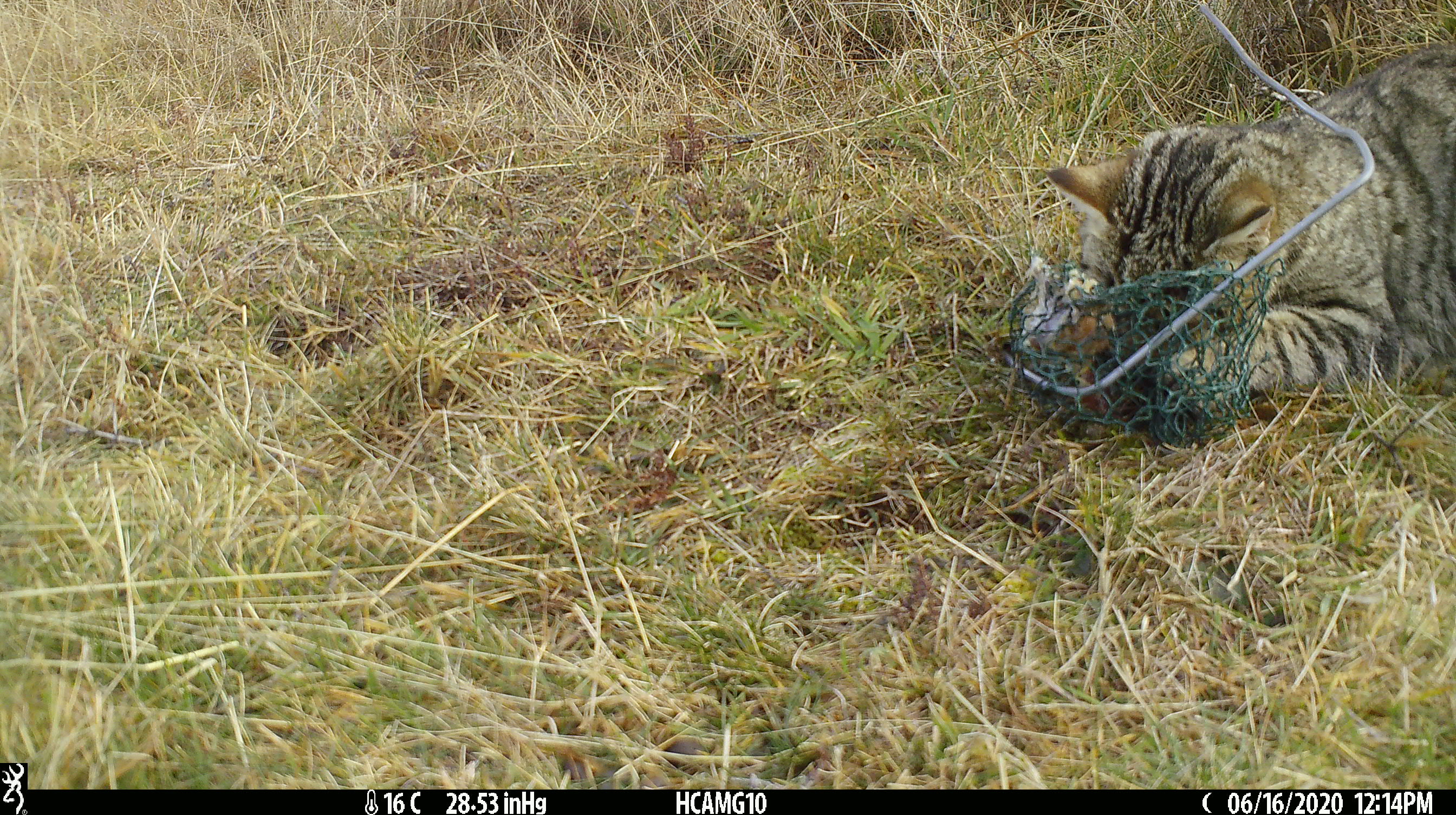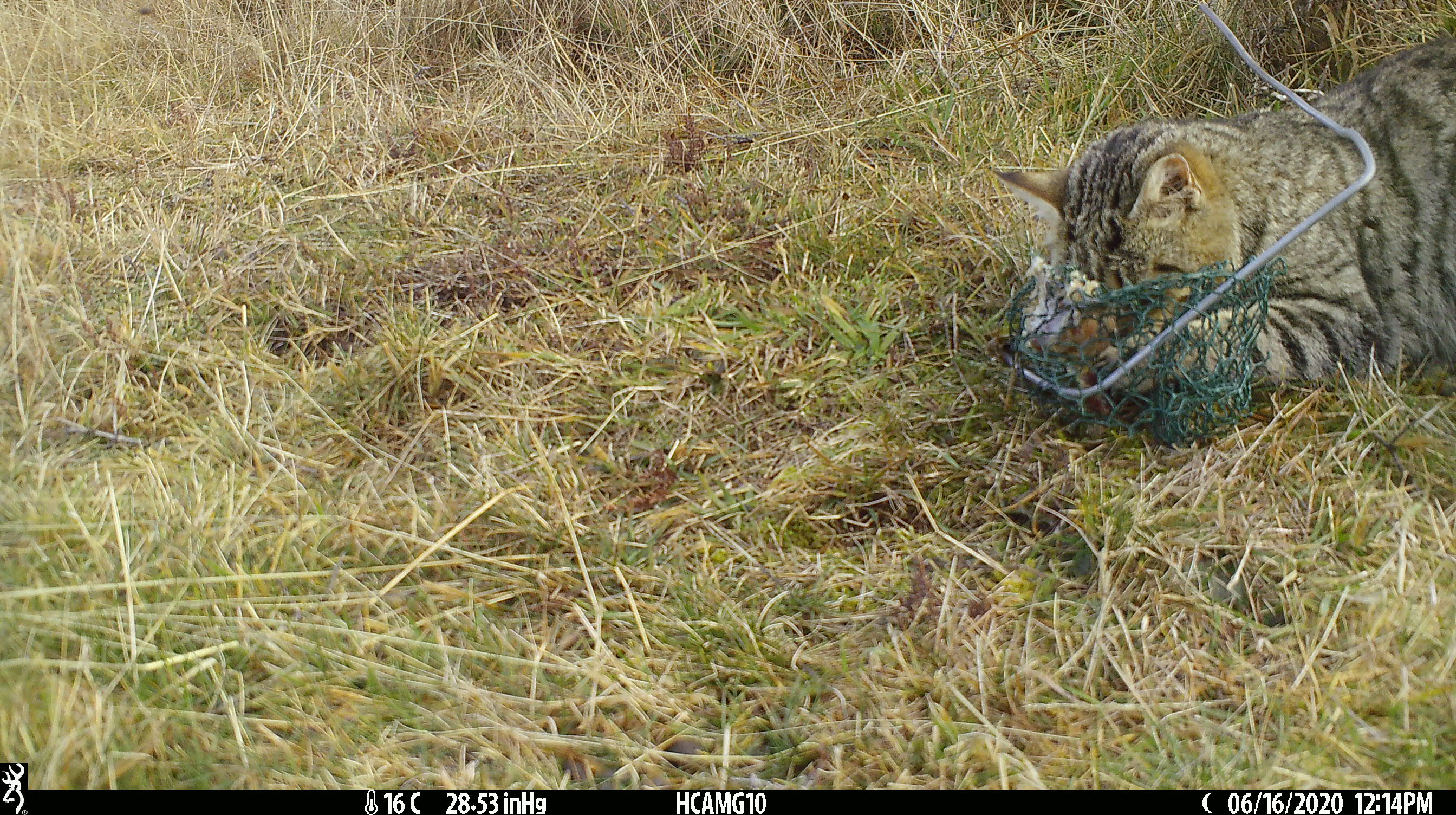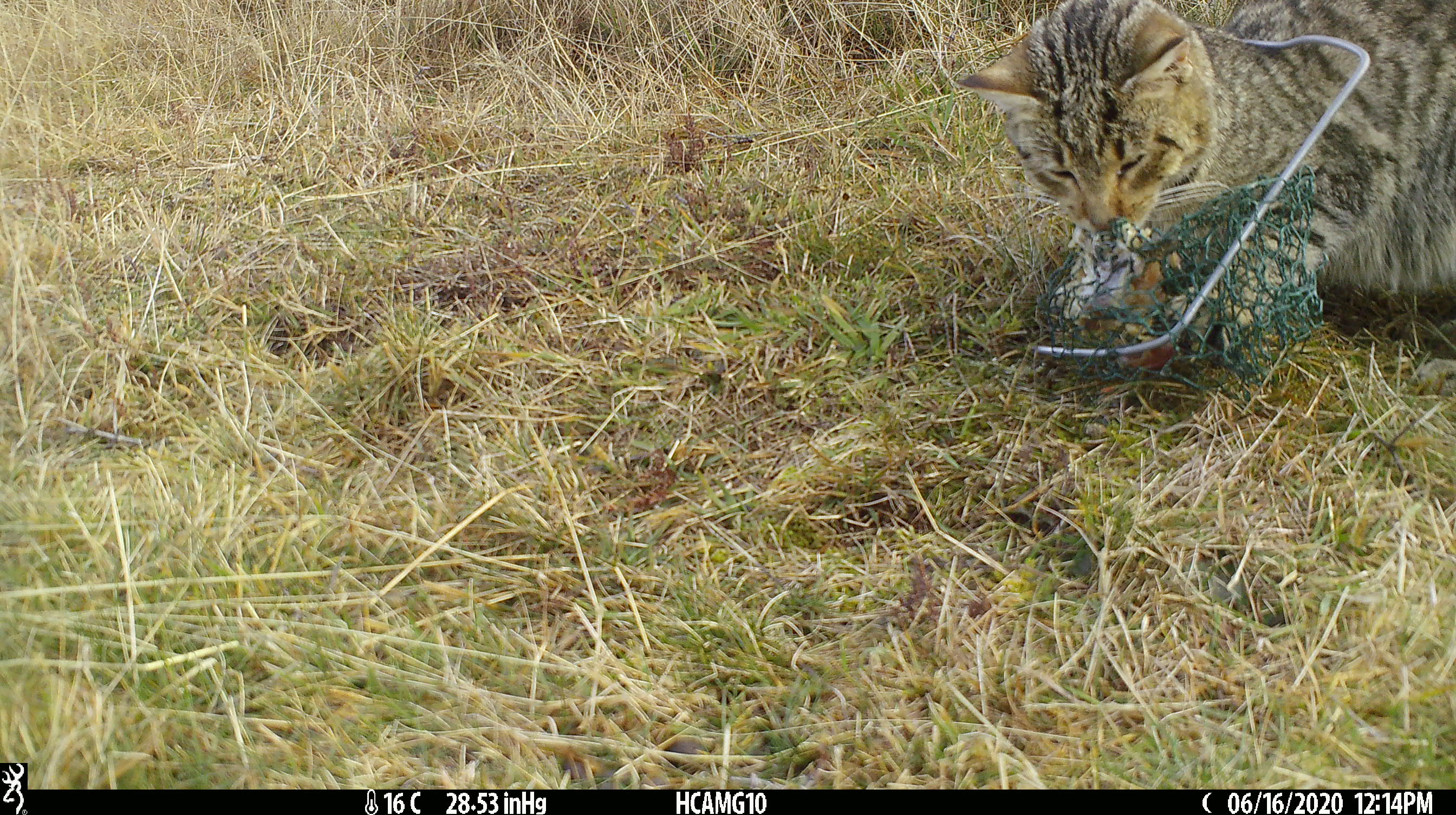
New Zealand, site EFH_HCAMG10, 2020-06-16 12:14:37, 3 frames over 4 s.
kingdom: Animalia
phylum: Chordata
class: Mammalia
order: Carnivora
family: Felidae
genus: Felis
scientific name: Felis catus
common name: domestic cat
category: cat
Cat (domestic cat) (Felis catus).